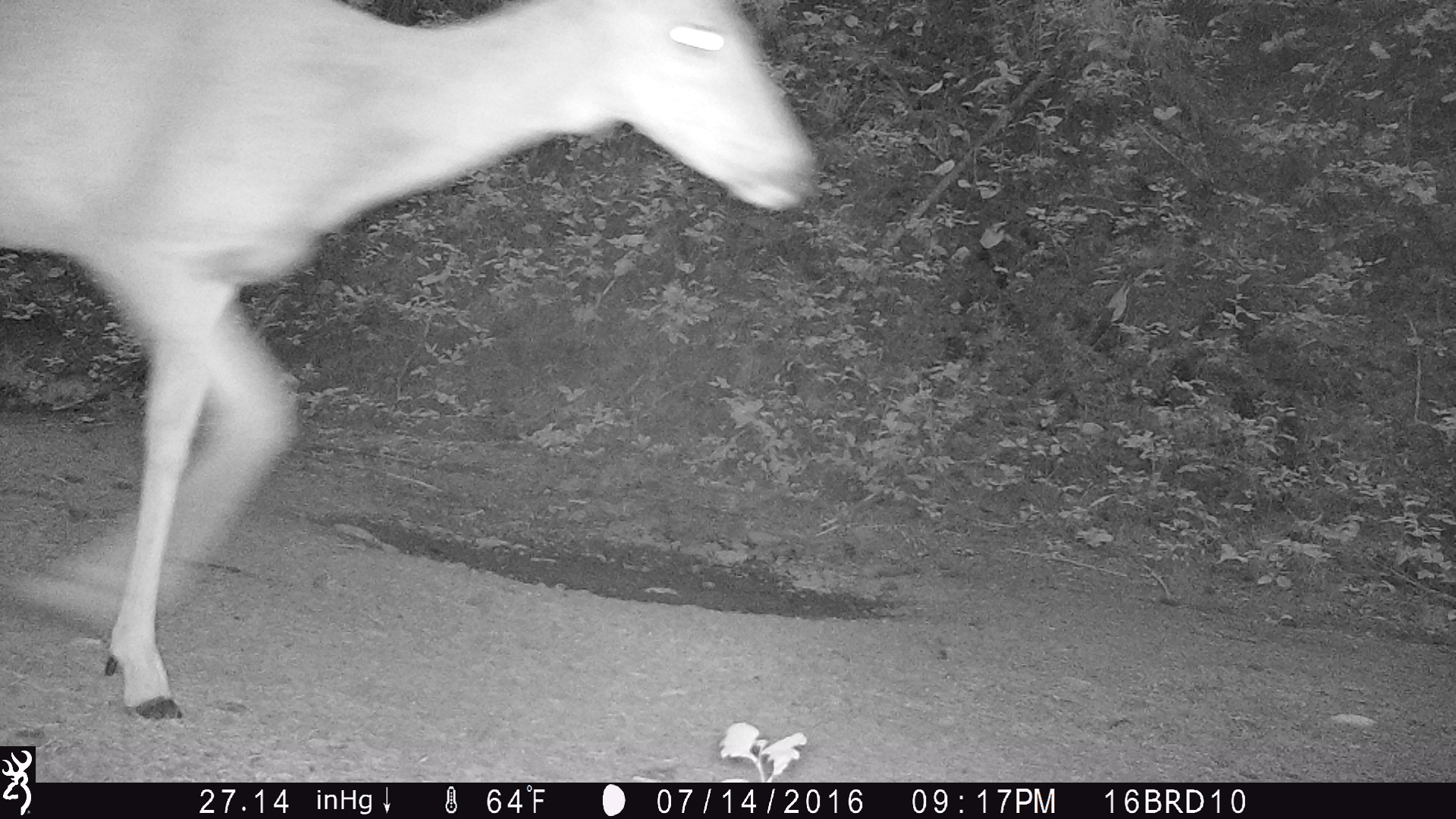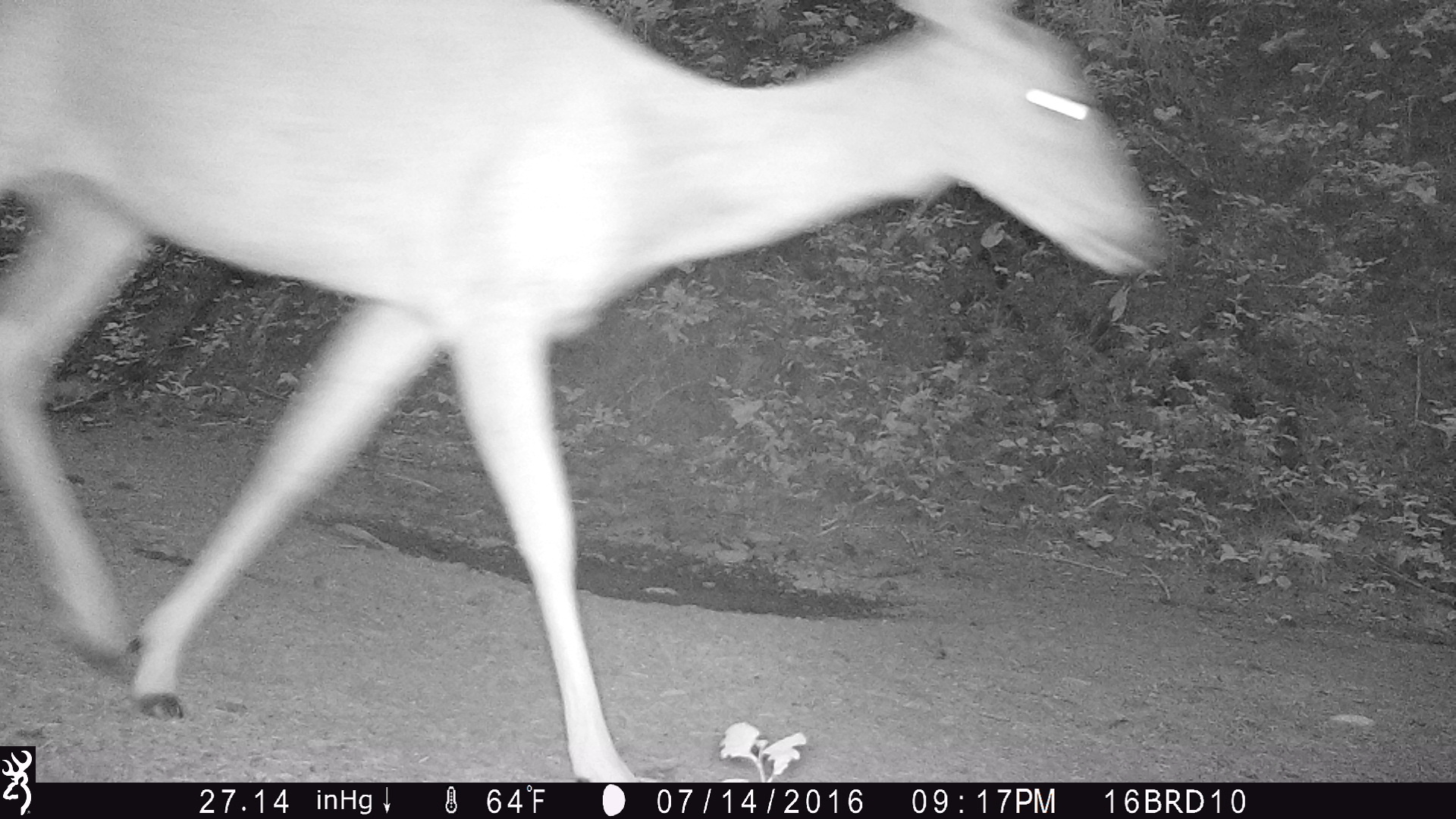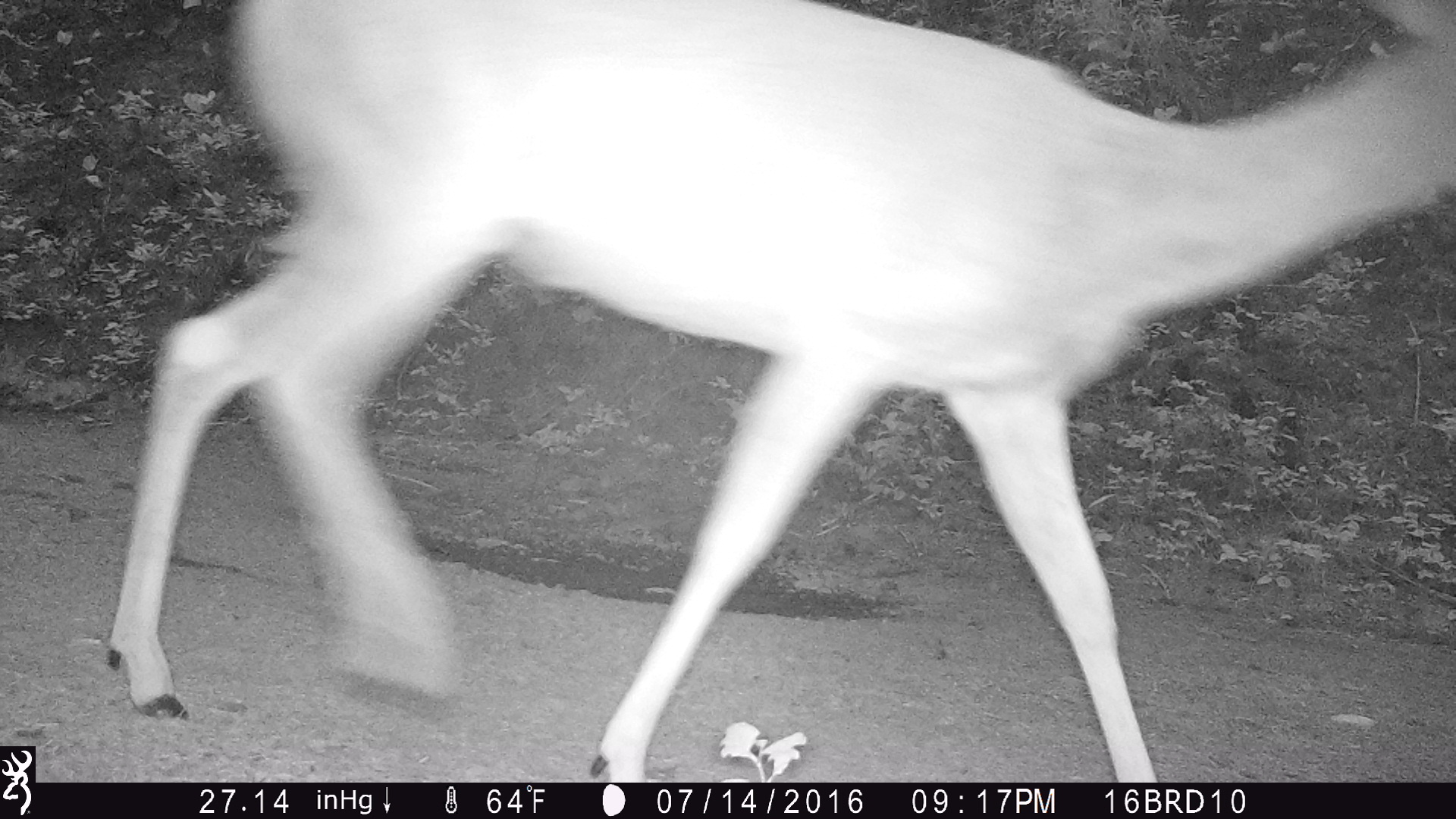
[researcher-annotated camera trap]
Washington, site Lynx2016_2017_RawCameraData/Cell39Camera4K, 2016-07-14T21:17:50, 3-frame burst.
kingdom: Animalia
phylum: Chordata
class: Mammalia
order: Artiodactyla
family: Cervidae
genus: Odocoileus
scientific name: Odocoileus virginianus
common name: white-tailed deer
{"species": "Odocoileus virginianus (white-tailed deer)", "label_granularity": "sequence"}